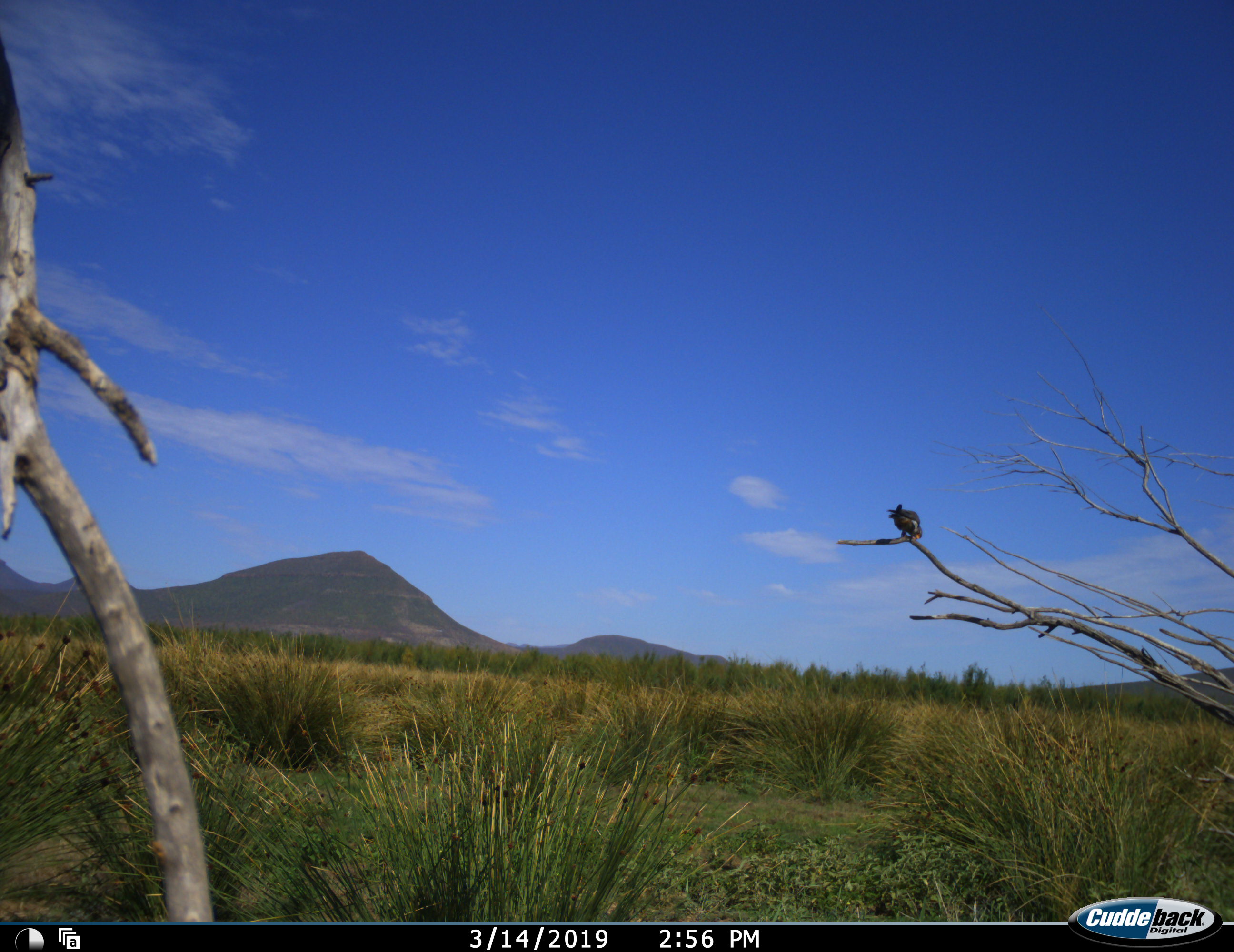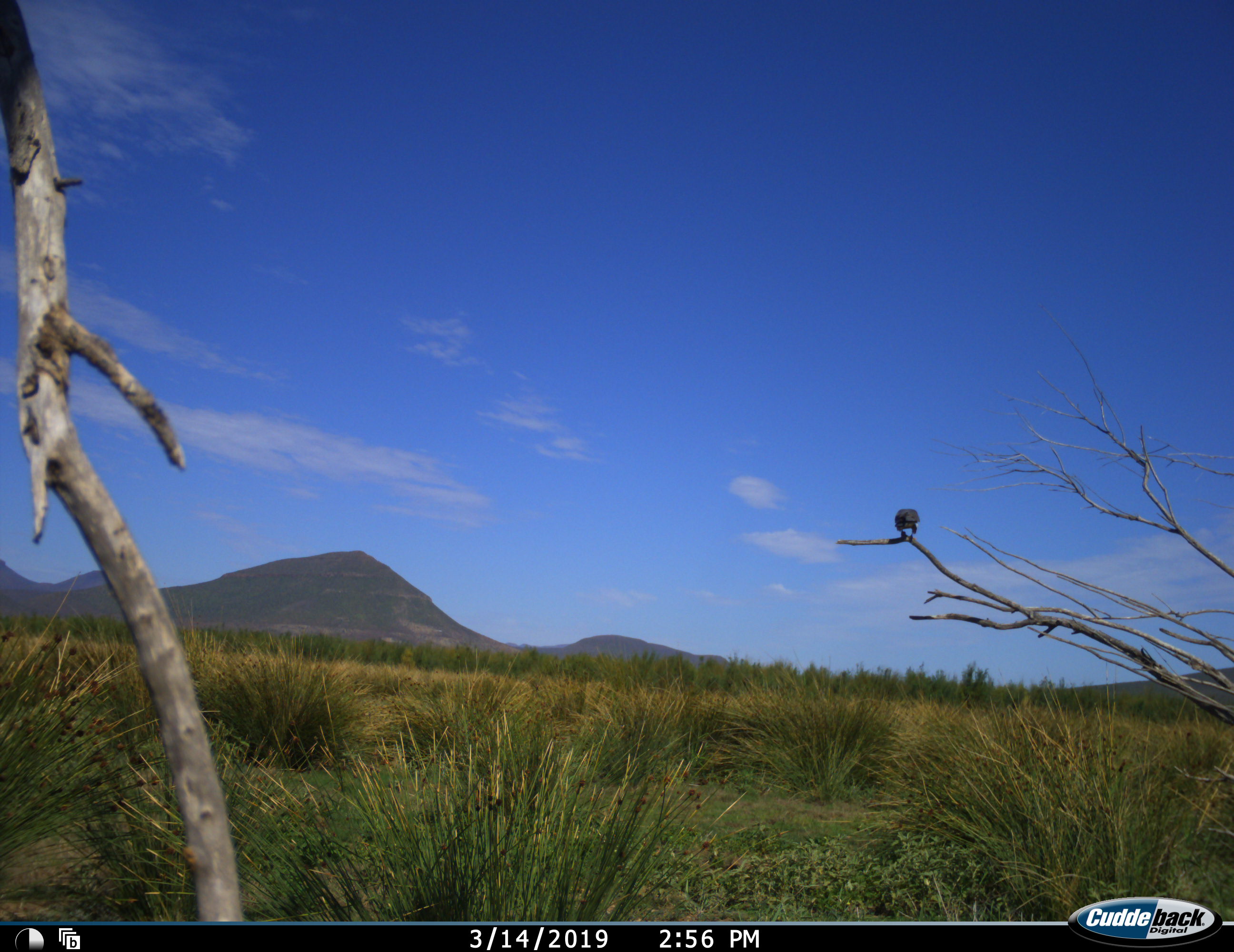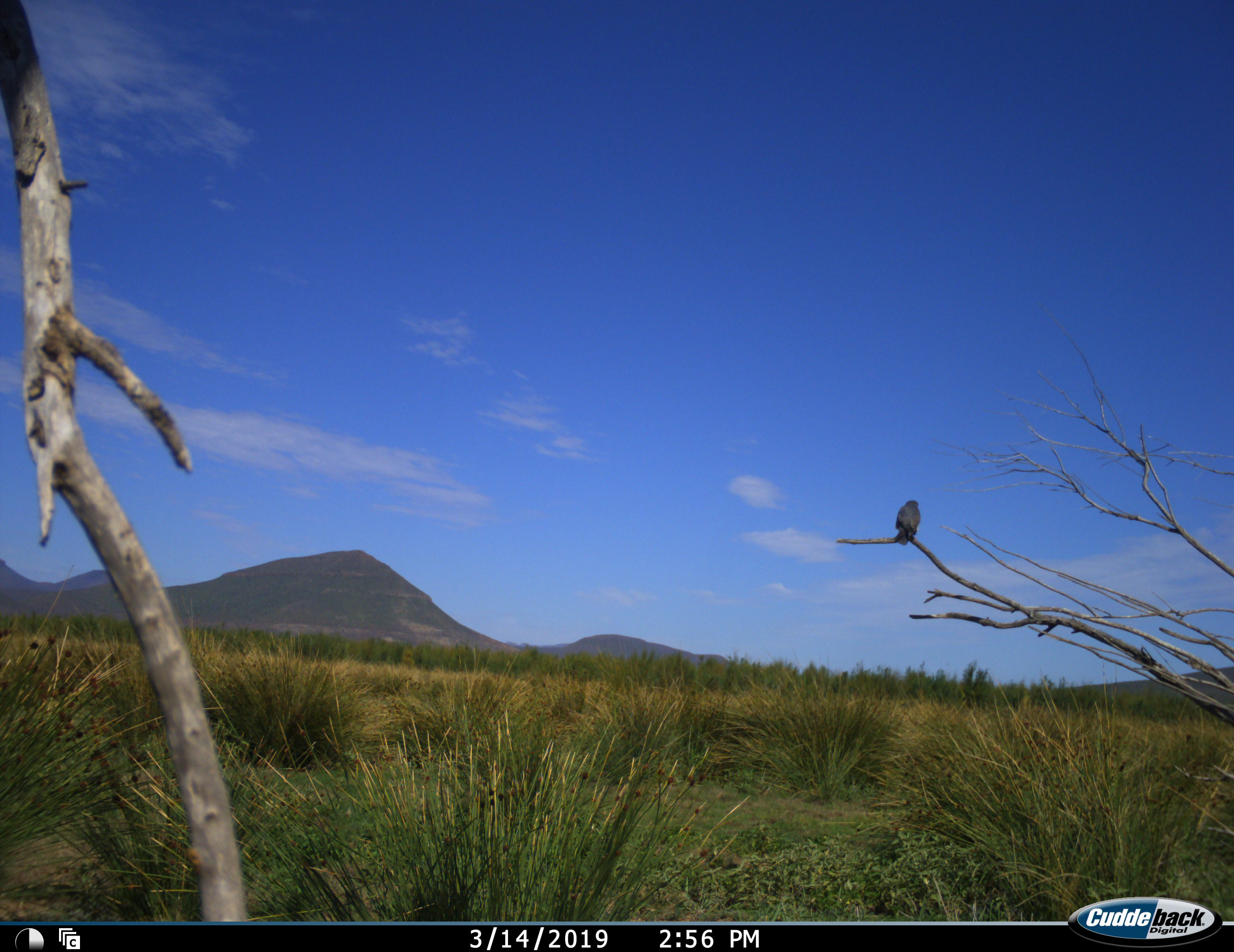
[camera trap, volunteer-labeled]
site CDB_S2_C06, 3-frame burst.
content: unidentified animal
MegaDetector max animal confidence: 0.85